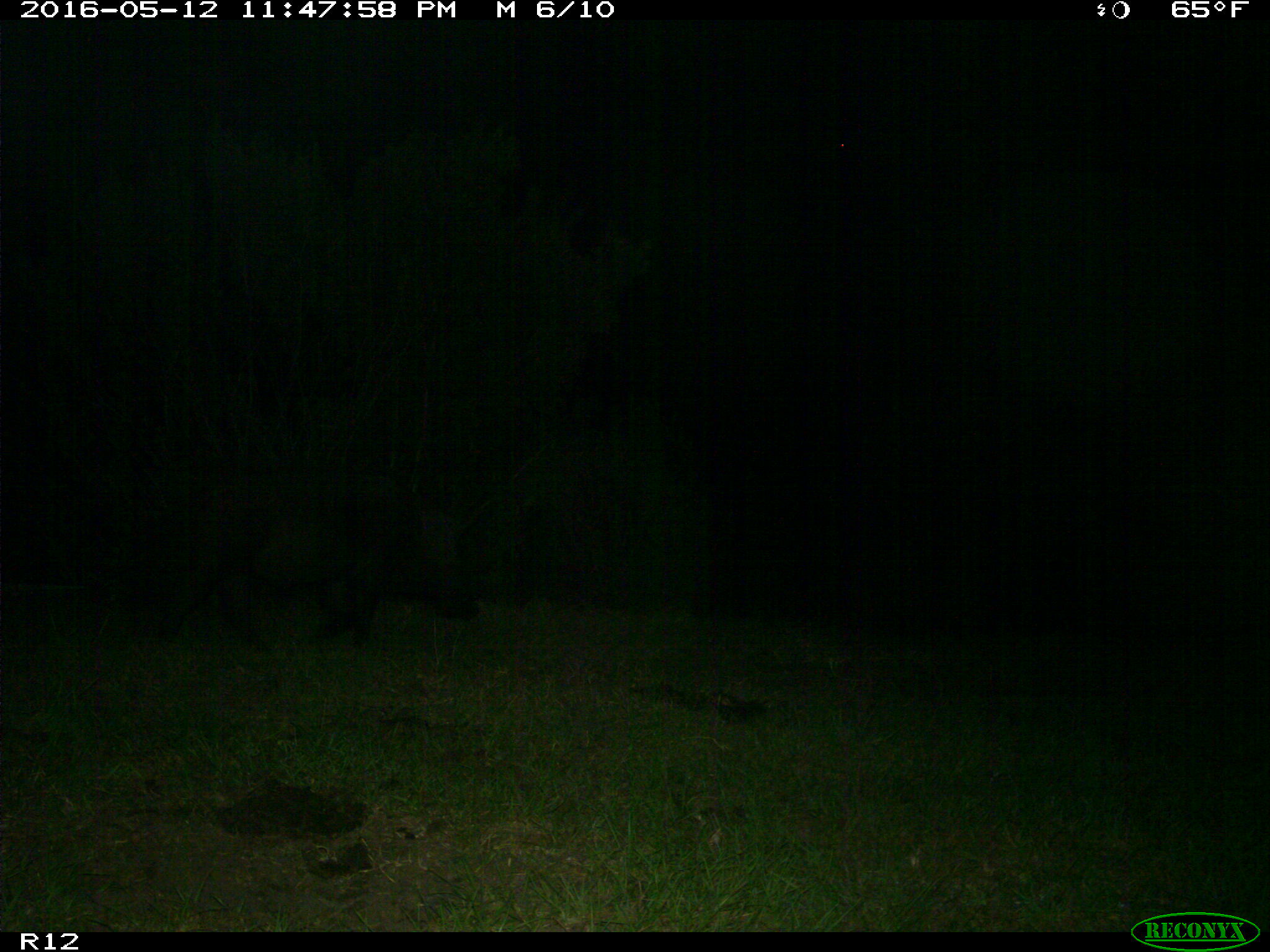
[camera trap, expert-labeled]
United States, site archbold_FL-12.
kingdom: Animalia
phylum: Chordata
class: Mammalia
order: Artiodactyla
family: Suidae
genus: Sus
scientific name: Sus scrofa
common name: wild boar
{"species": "Sus scrofa (wild boar)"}